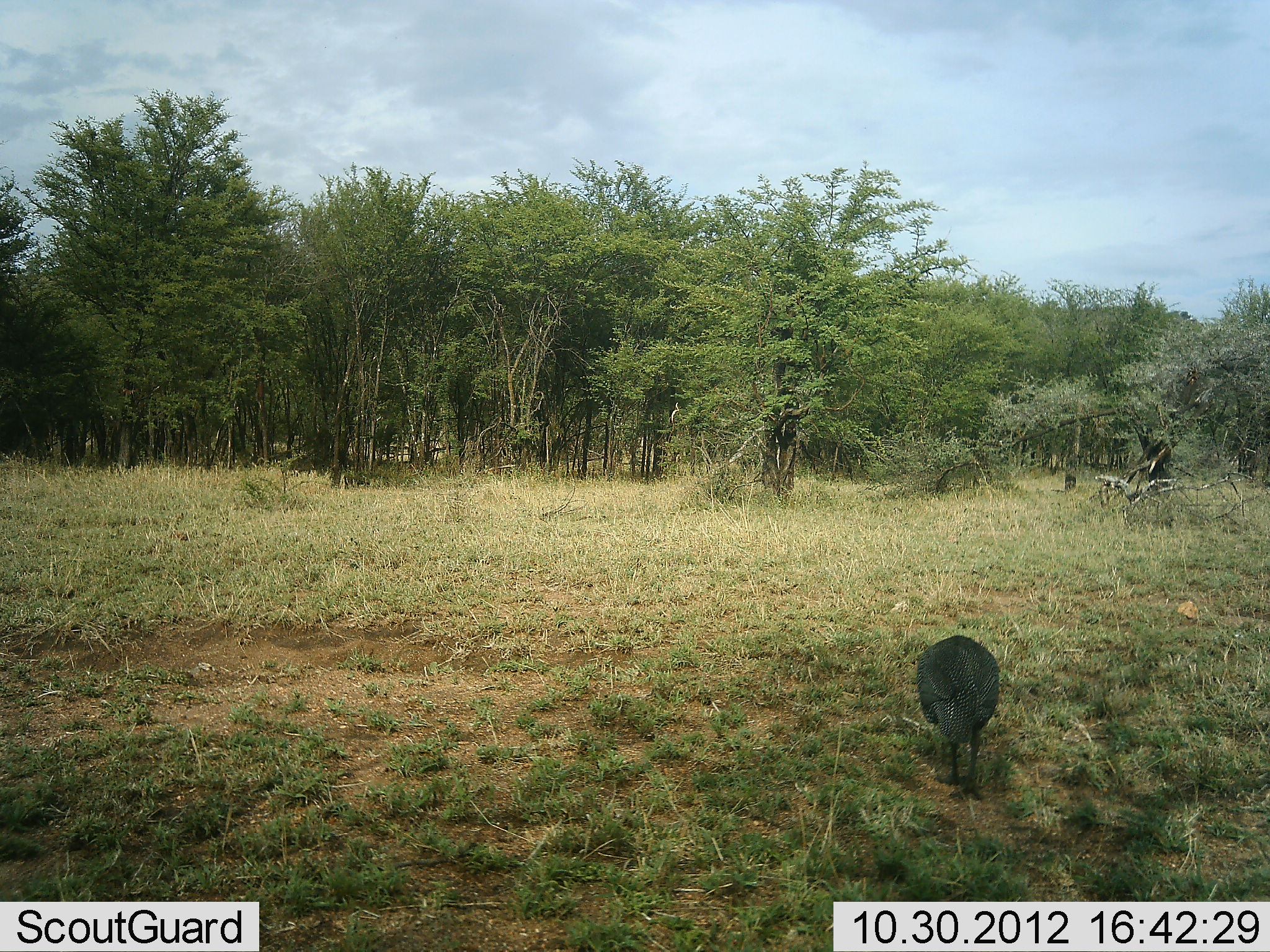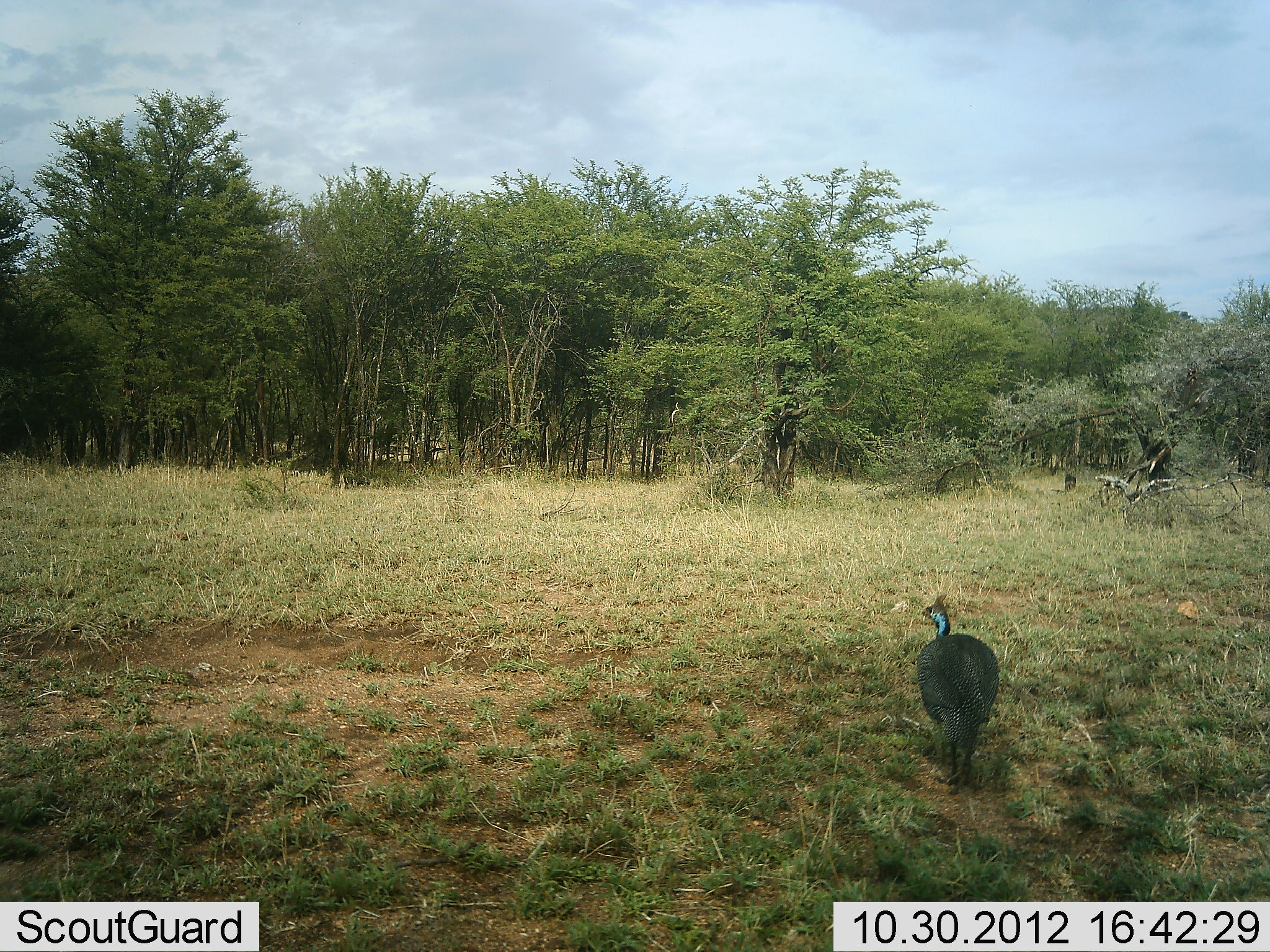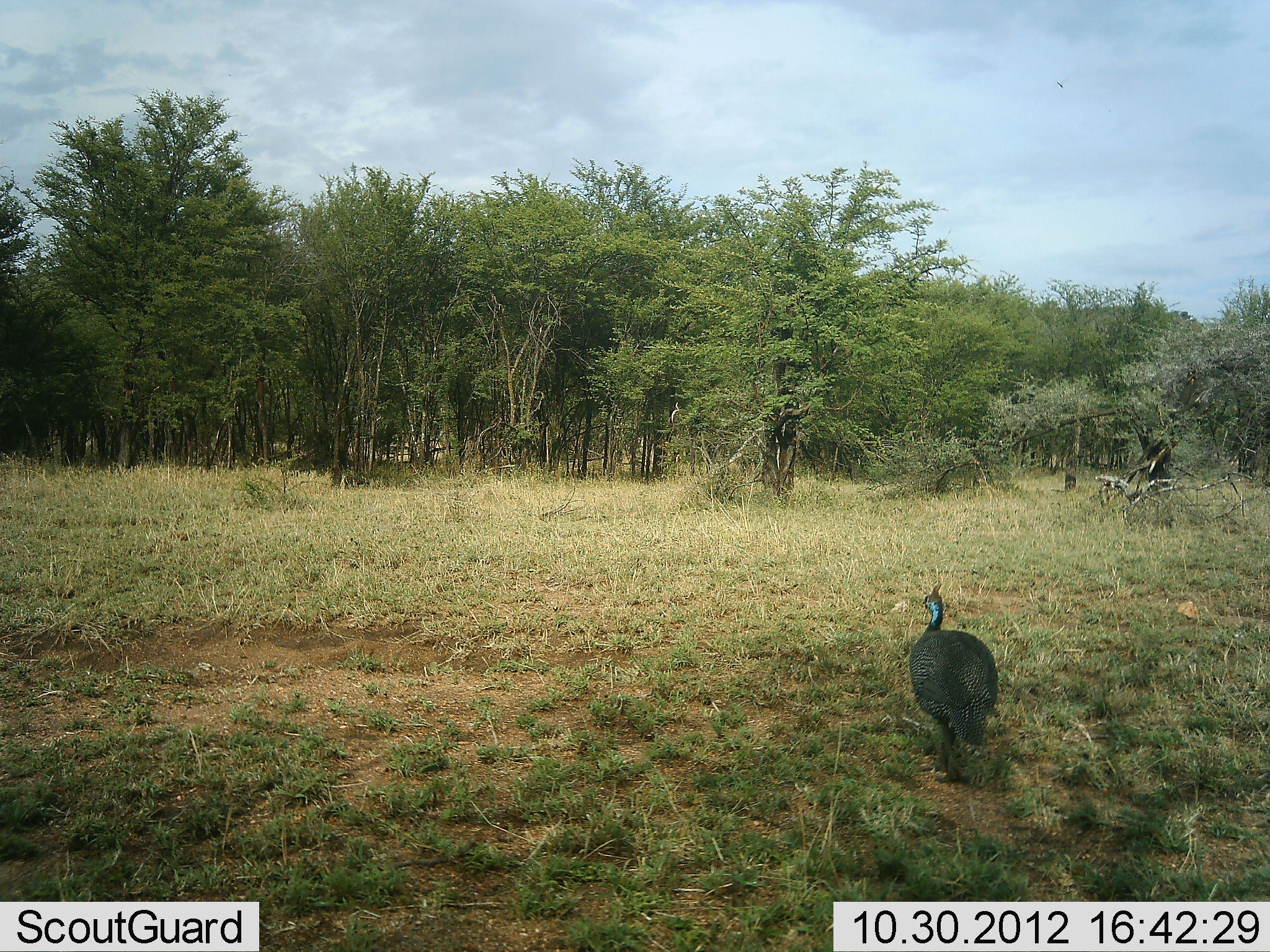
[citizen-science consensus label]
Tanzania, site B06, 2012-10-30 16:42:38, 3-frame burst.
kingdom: Animalia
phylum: Chordata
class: Aves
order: Galliformes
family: Numididae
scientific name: Numididae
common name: guinea fowl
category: guineafowl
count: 1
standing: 50%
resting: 0%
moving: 30%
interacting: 0%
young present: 0%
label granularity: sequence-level